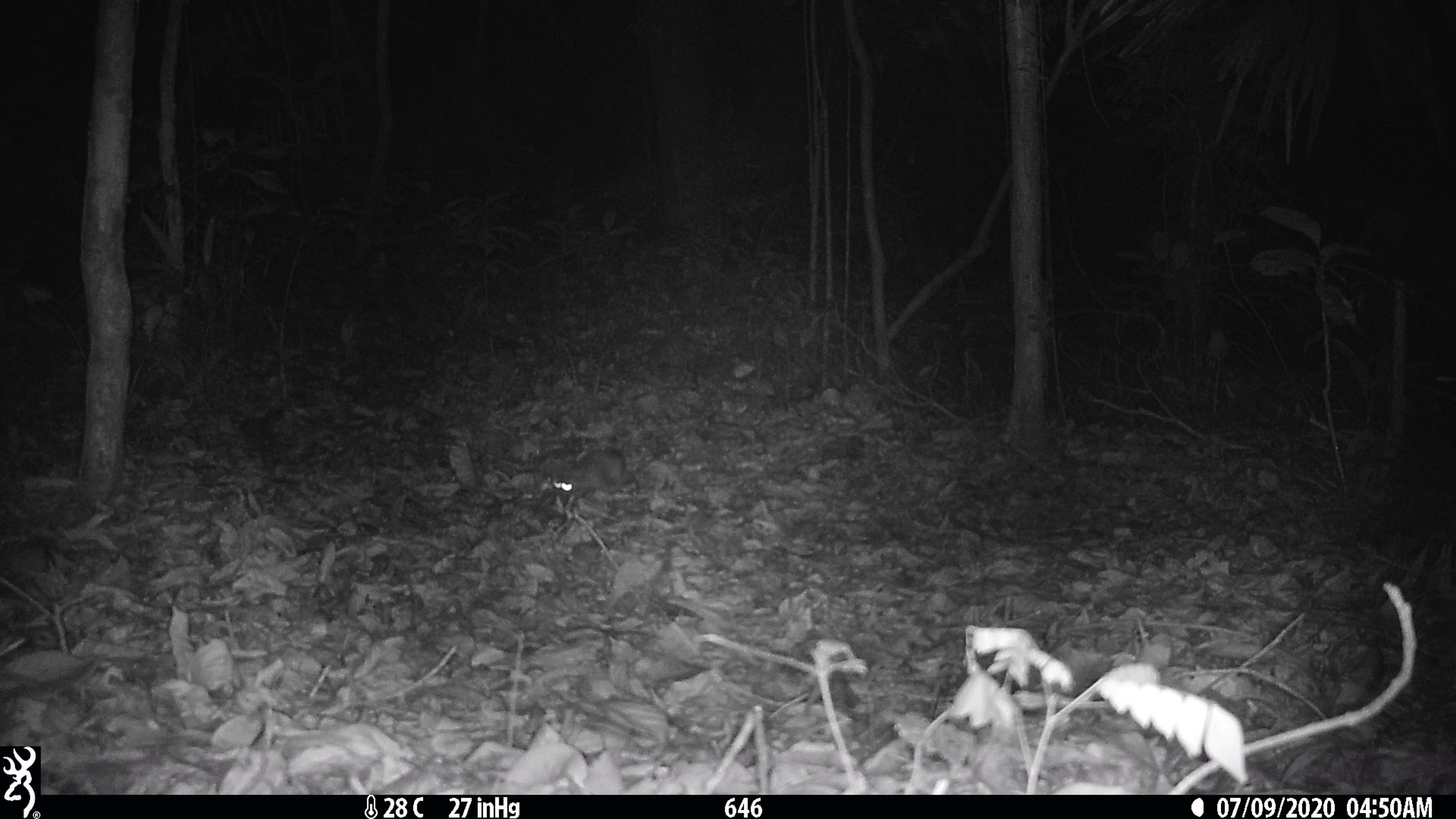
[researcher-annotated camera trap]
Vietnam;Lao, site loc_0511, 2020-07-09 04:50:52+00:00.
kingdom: Animalia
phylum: Chordata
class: Mammalia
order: Carnivora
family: Mustelidae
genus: Melogale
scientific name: Melogale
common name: ferret badger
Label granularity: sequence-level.